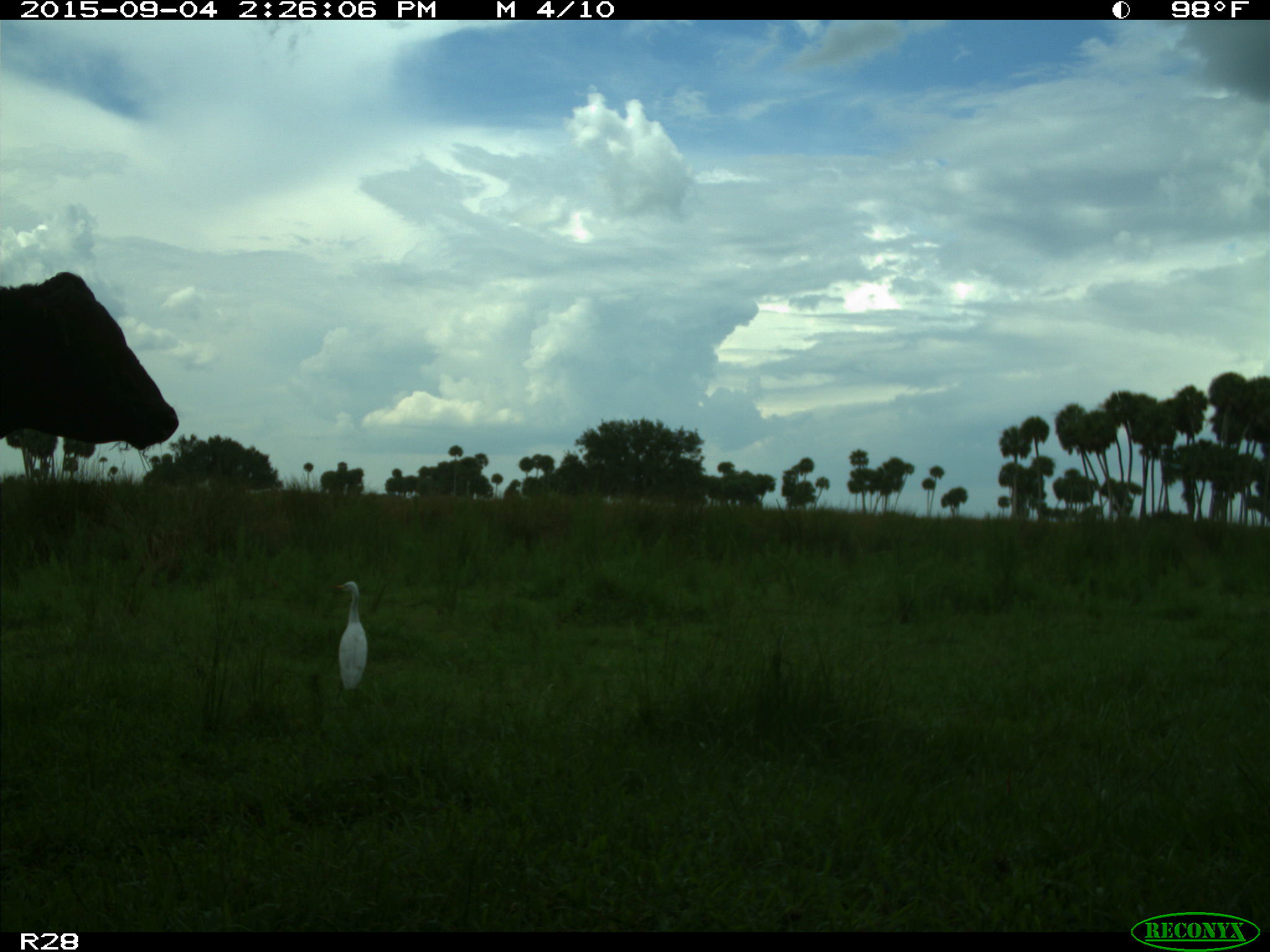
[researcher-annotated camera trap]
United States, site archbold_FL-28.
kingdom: Animalia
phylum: Chordata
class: Mammalia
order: Artiodactyla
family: Bovidae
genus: Bos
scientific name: Bos taurus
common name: domestic cow